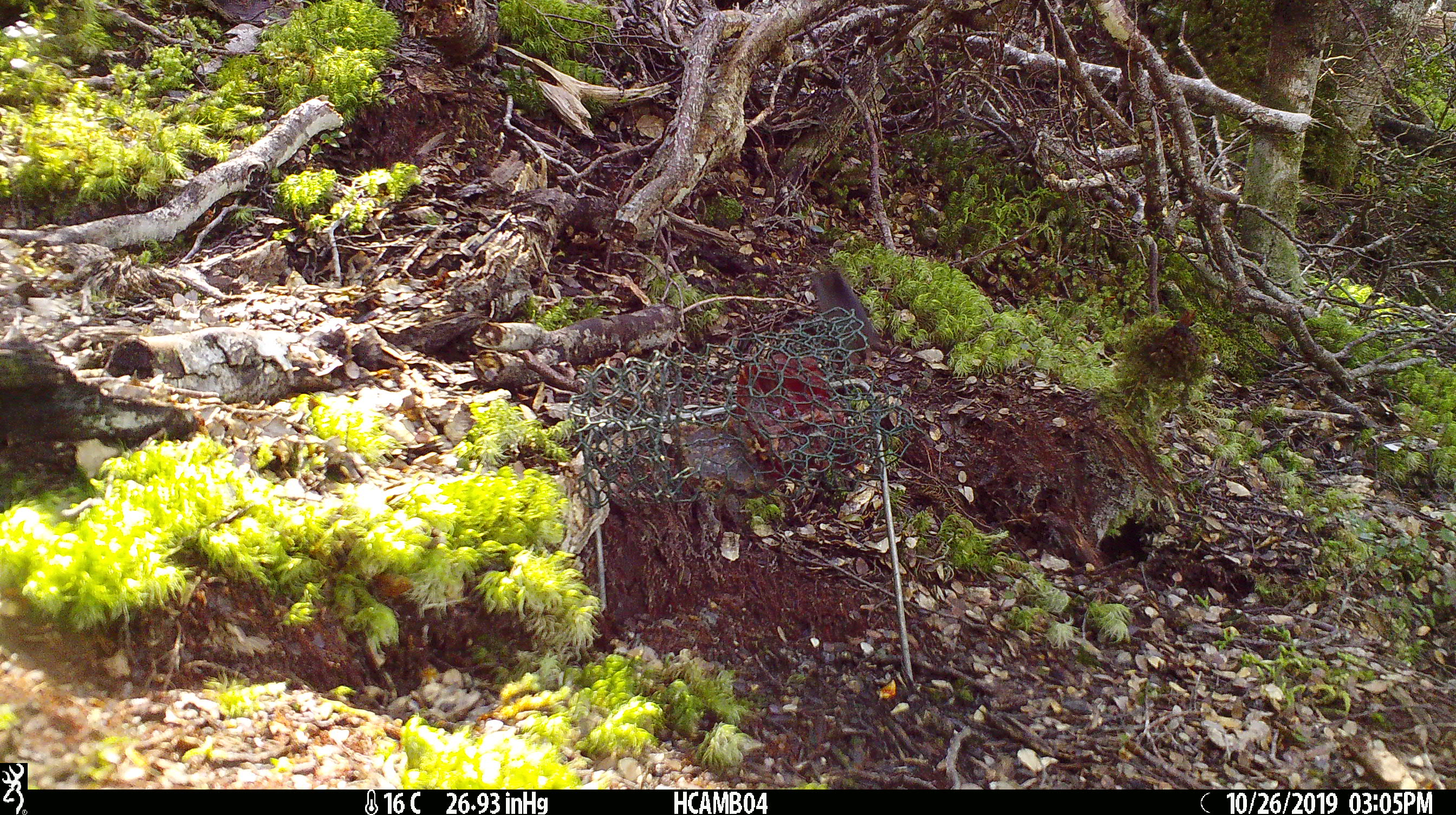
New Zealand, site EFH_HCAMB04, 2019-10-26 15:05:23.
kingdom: Animalia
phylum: Chordata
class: Mammalia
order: Rodentia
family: Muridae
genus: Mus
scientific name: Mus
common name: mouse